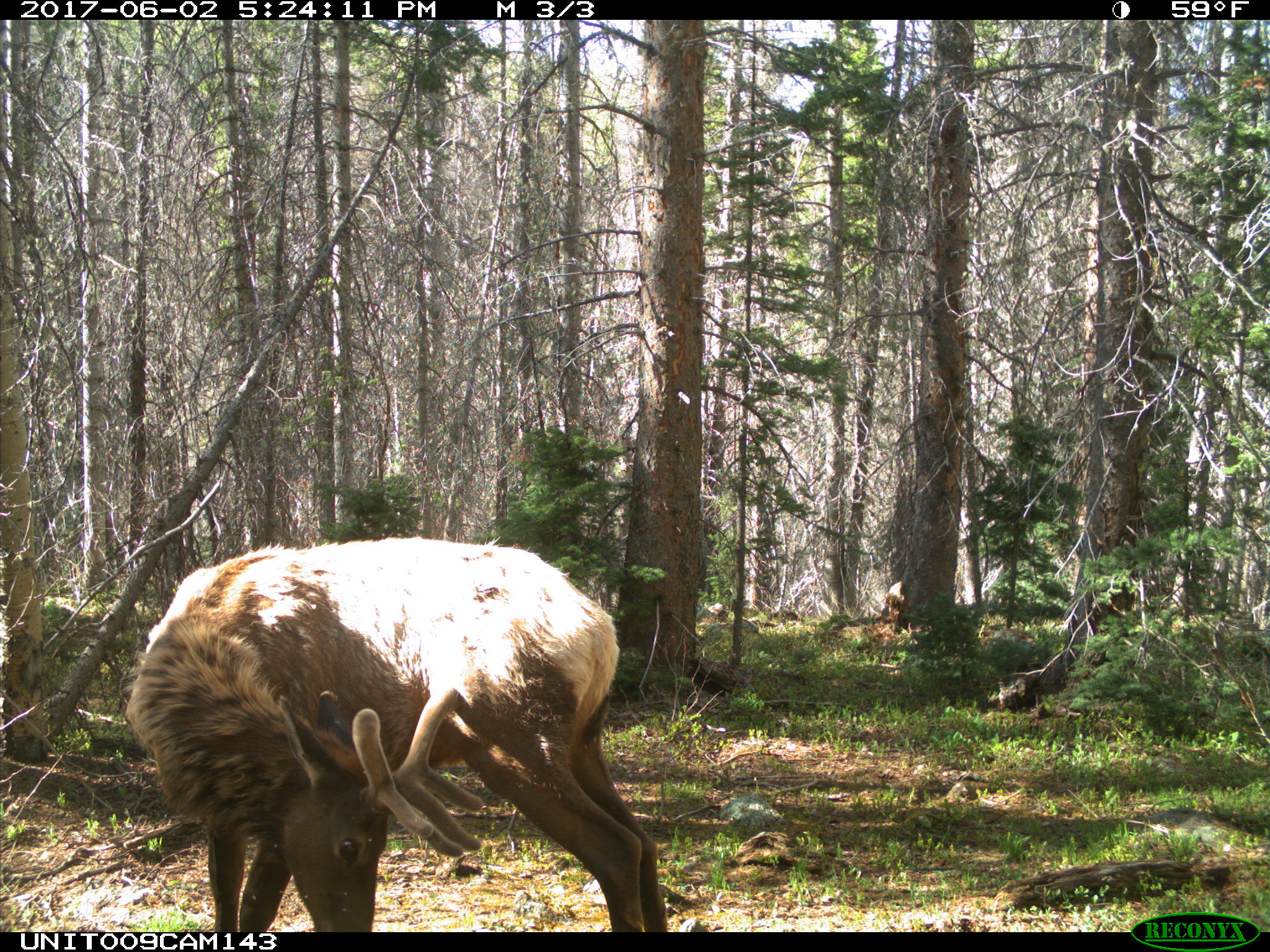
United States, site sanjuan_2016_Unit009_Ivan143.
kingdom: Animalia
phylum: Chordata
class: Mammalia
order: Artiodactyla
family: Cervidae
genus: Cervus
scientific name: Cervus elaphus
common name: red deer